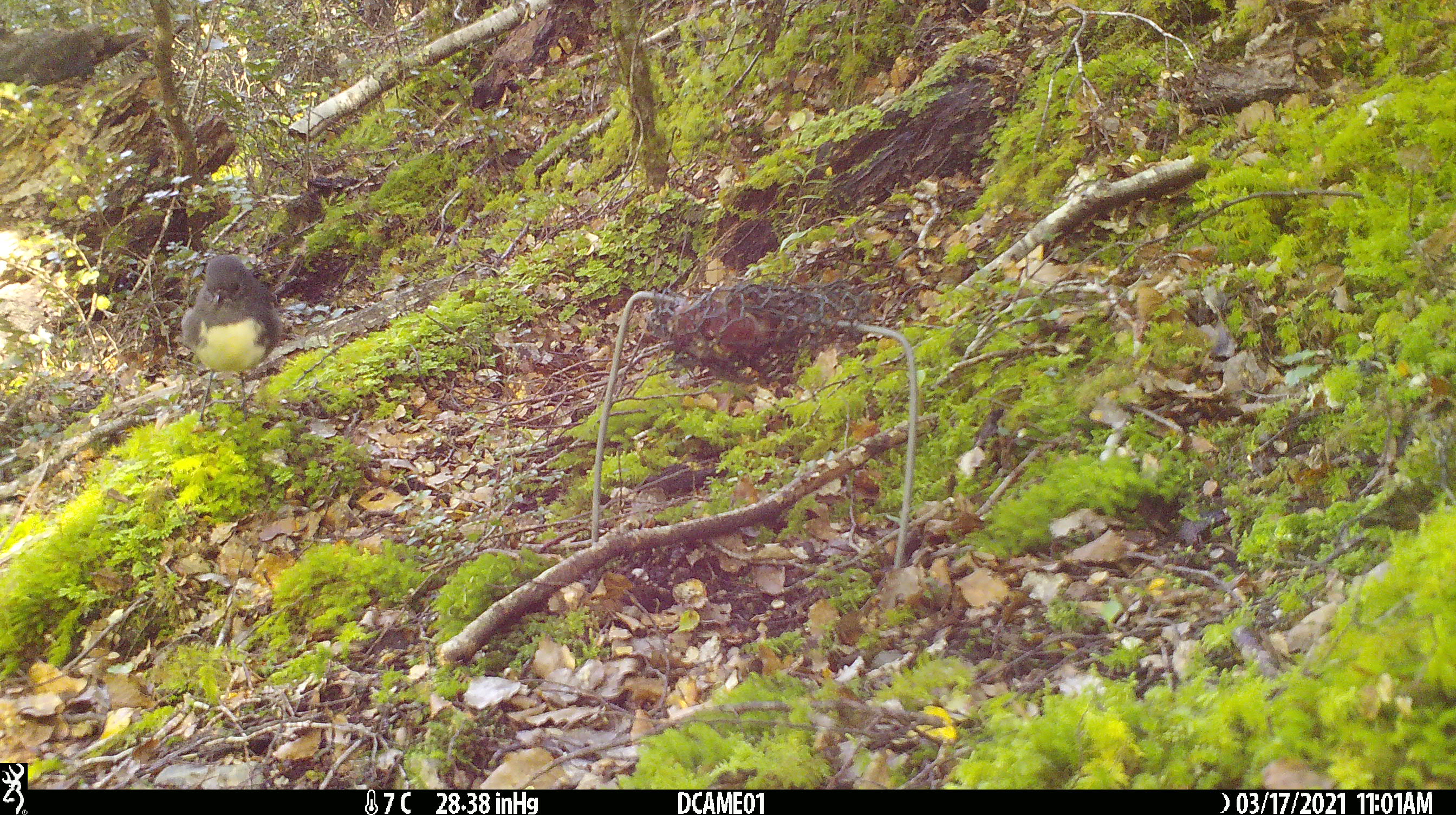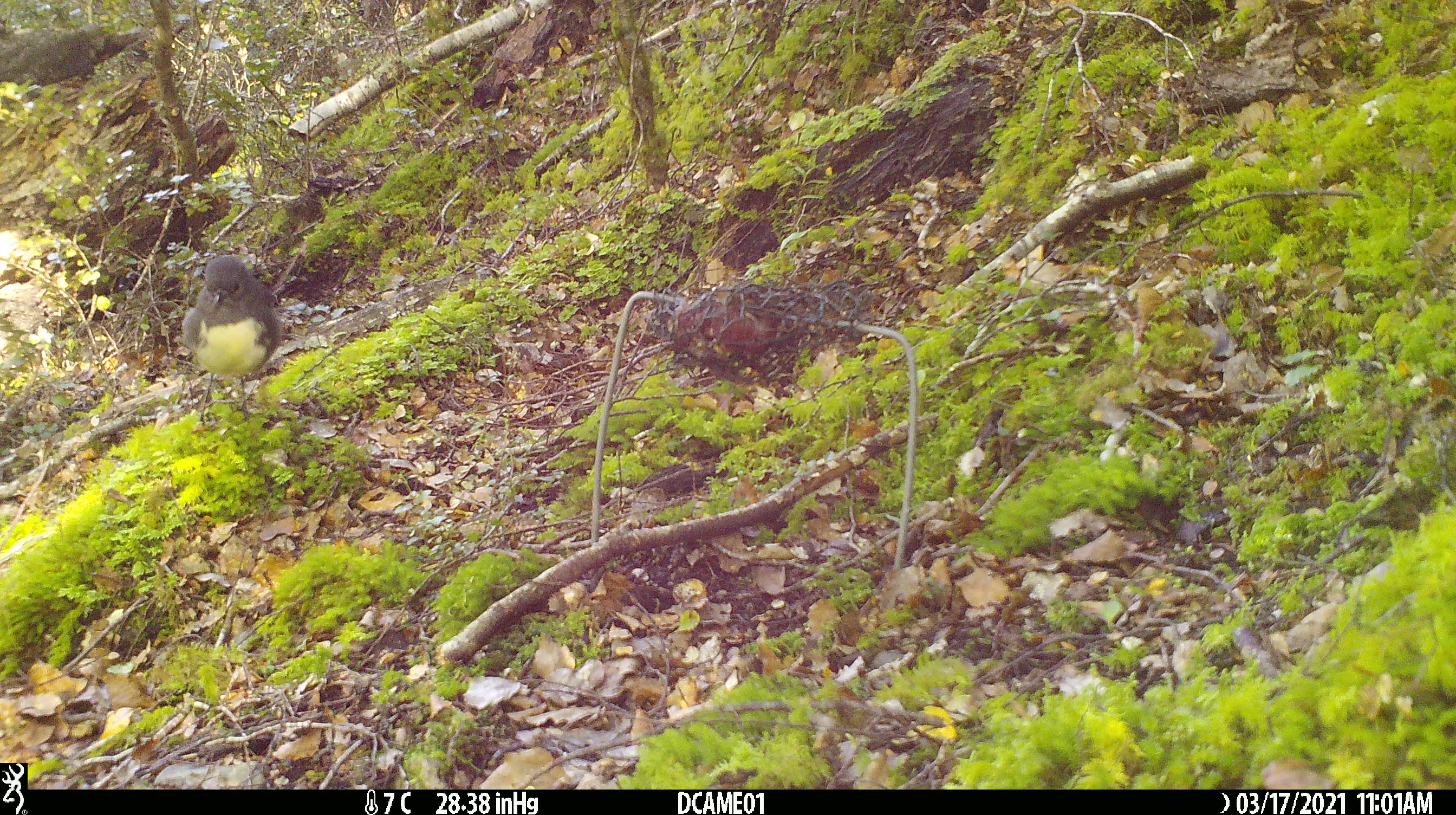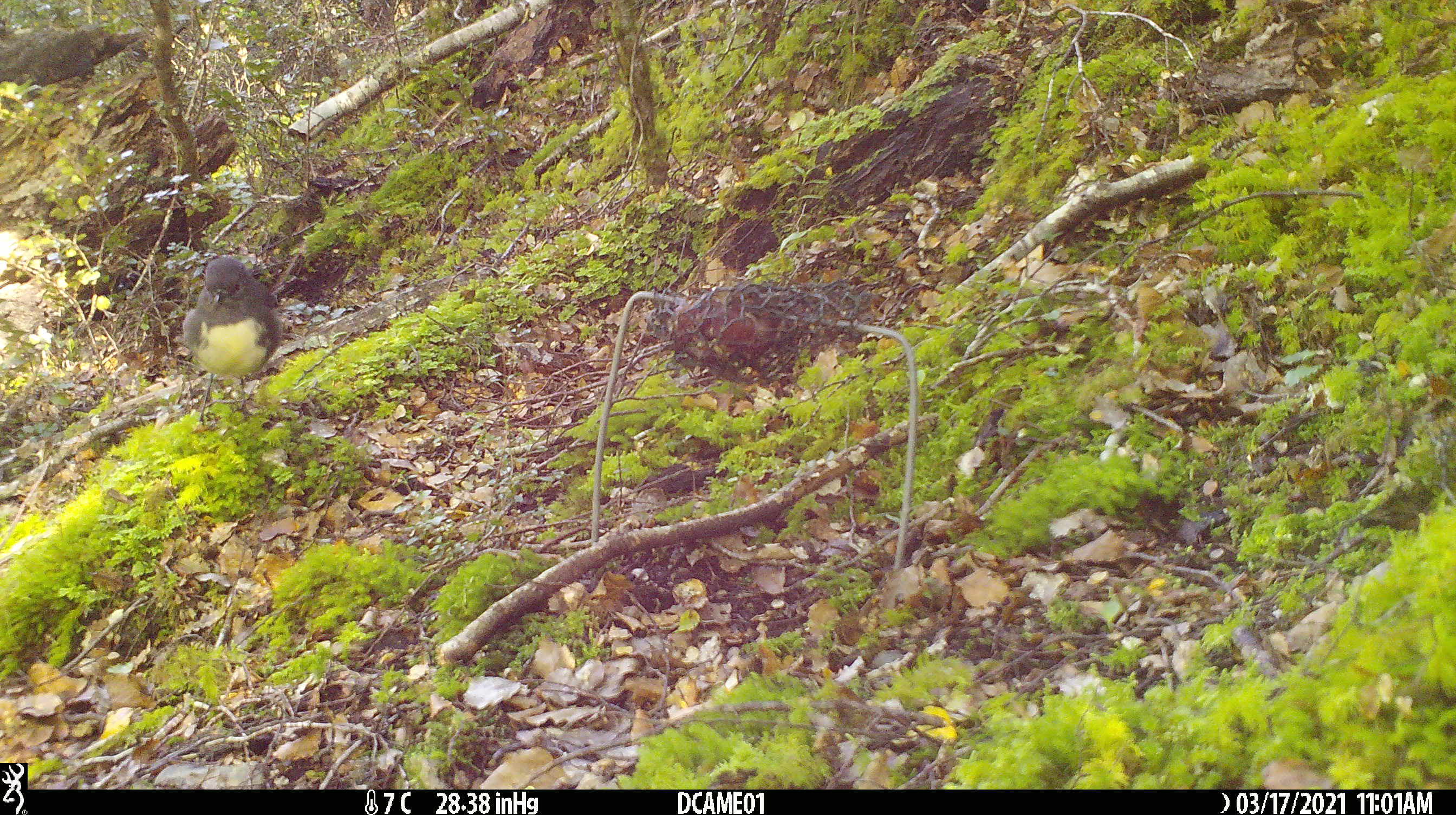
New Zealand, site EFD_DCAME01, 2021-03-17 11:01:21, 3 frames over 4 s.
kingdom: Animalia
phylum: Chordata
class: Aves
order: Passeriformes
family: Petroicidae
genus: Petroica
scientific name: Petroica australis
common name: new zealand robin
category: robin